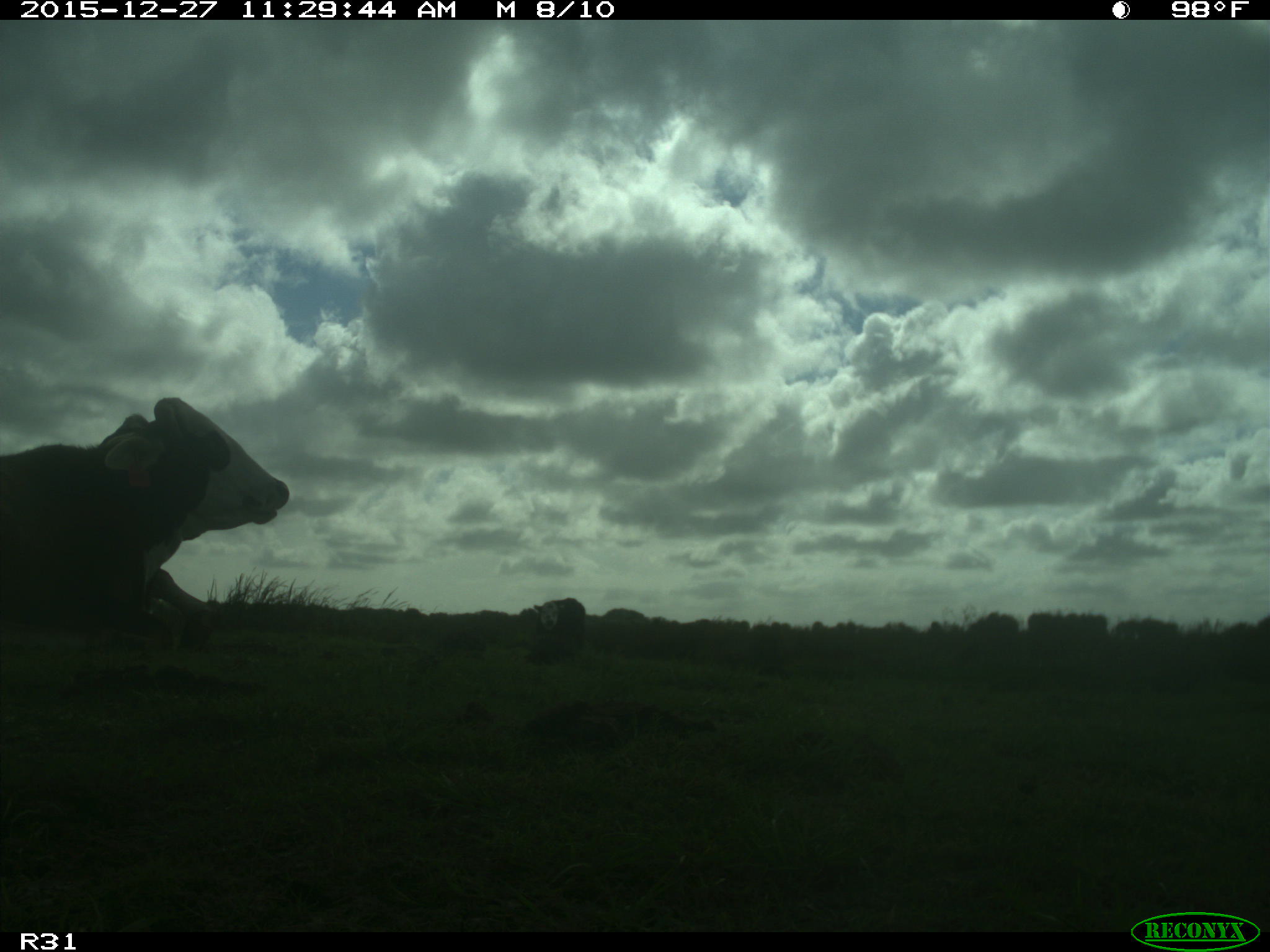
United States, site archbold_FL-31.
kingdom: Animalia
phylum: Chordata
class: Mammalia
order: Artiodactyla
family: Bovidae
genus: Bos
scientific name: Bos taurus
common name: domestic cow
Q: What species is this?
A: Bos taurus (domestic cow).